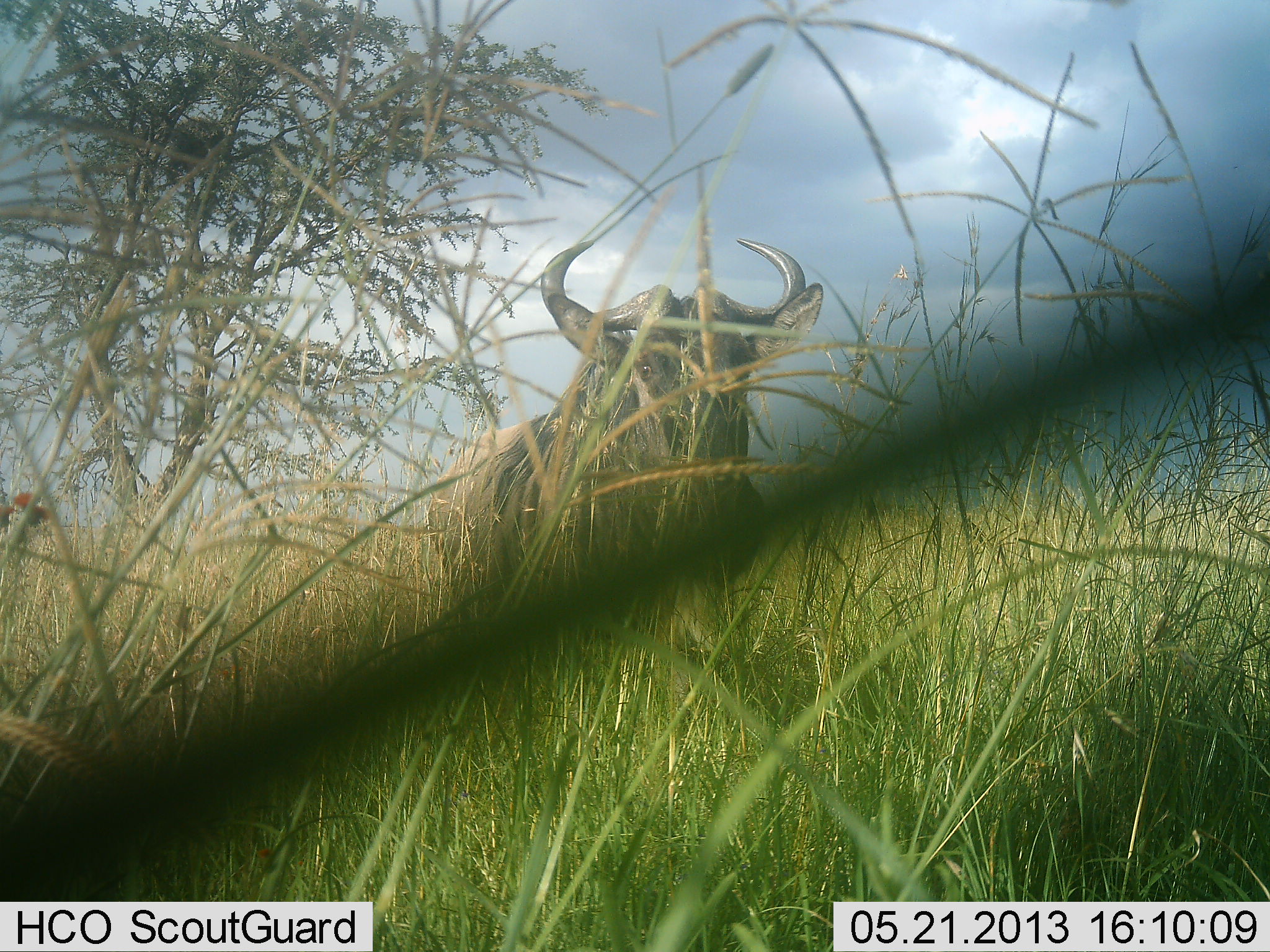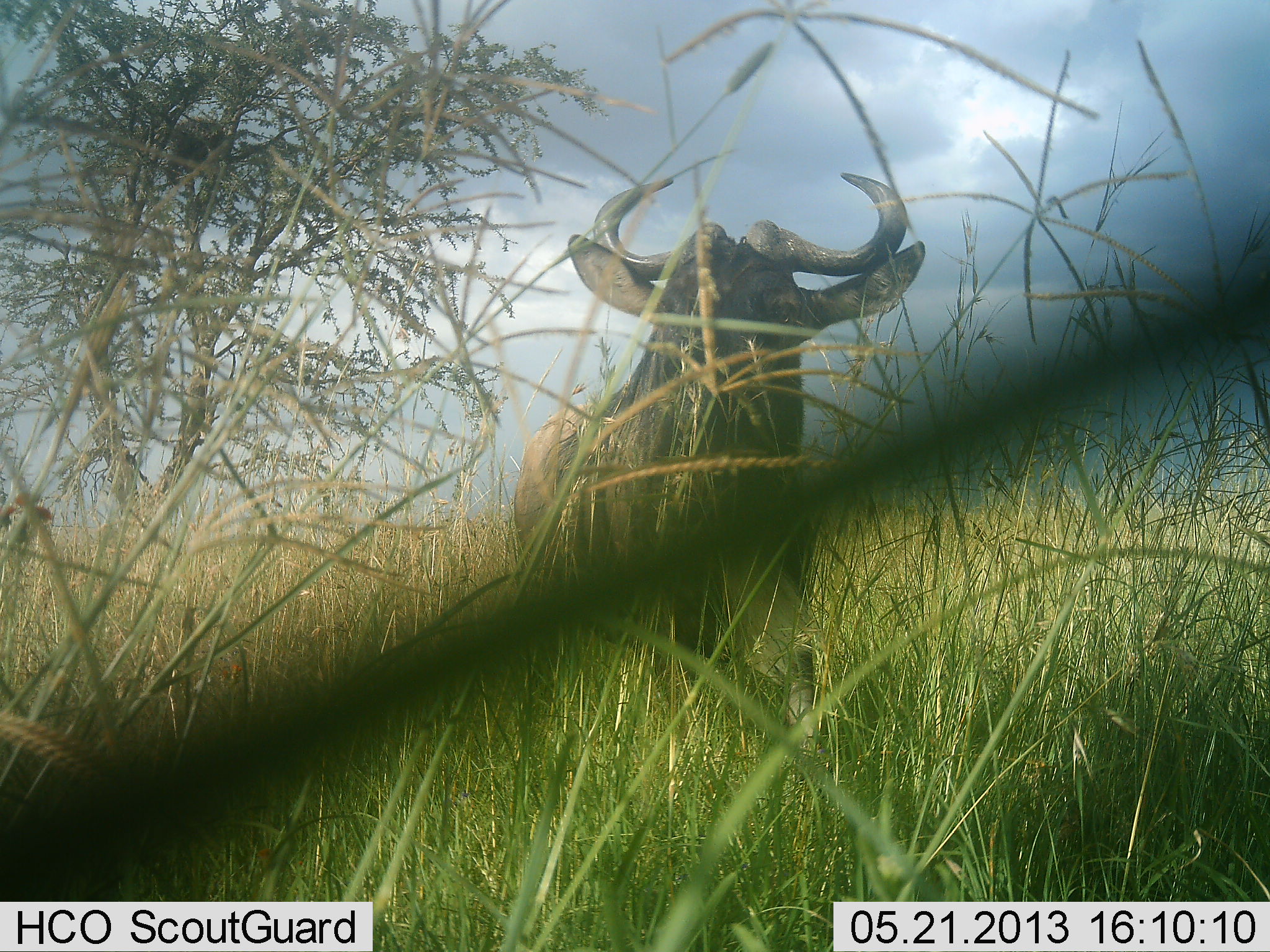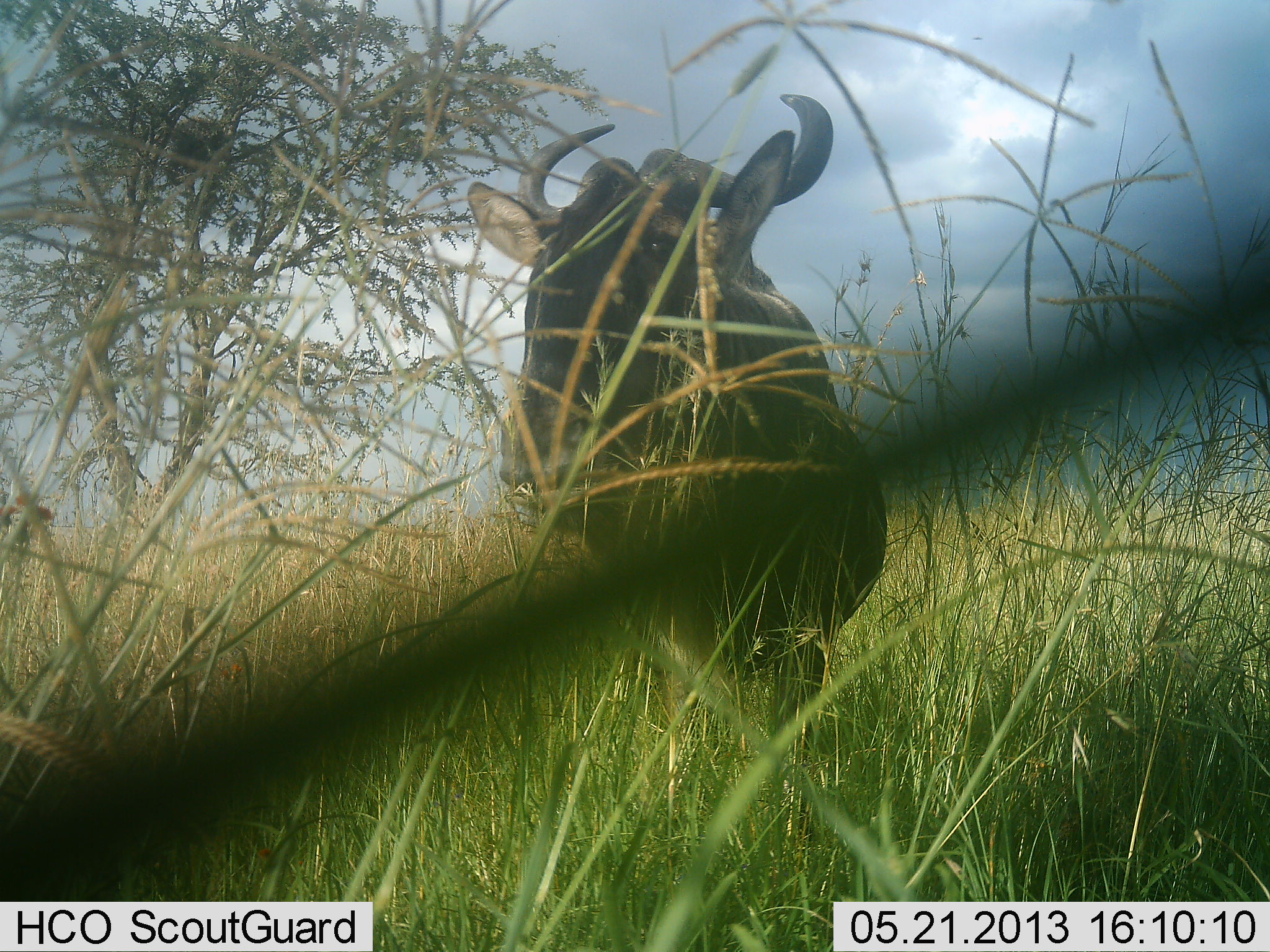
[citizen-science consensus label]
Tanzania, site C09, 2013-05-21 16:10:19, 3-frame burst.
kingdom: Animalia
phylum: Chordata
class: Mammalia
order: Artiodactyla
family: Bovidae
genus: Connochaetes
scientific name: Connochaetes taurinus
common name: blue wildebeest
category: wildebeest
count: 1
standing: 16%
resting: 0%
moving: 84%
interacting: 3%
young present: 0%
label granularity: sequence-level